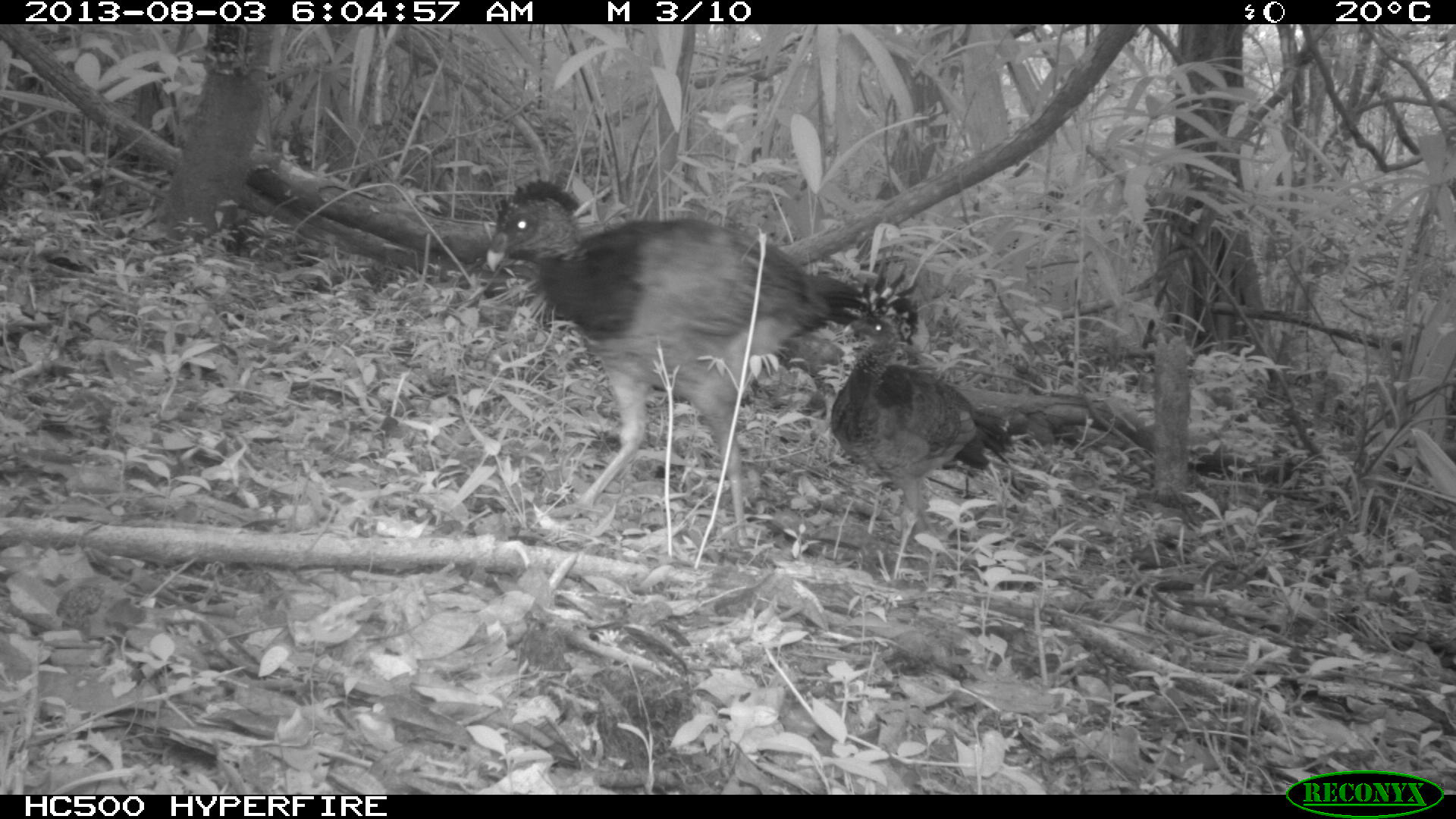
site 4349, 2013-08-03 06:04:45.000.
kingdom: Animalia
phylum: Chordata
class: Aves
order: Galliformes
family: Cracidae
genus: Crax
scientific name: Crax rubra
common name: great curassow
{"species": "Crax rubra (great curassow)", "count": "2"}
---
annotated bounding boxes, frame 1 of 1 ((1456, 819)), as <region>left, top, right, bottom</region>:
crax rubra: <region>482, 176, 864, 547</region>; <region>826, 256, 1017, 582</region>